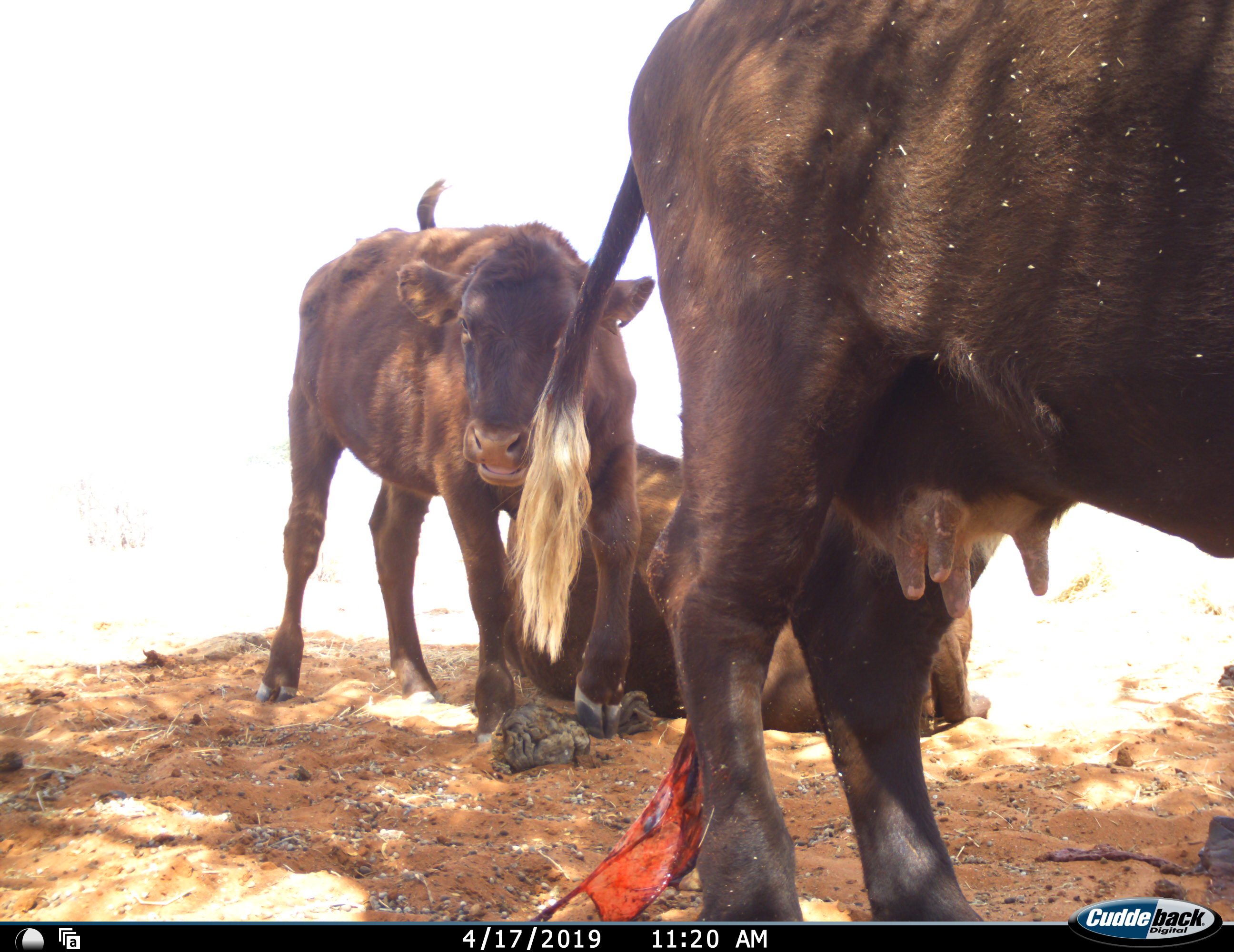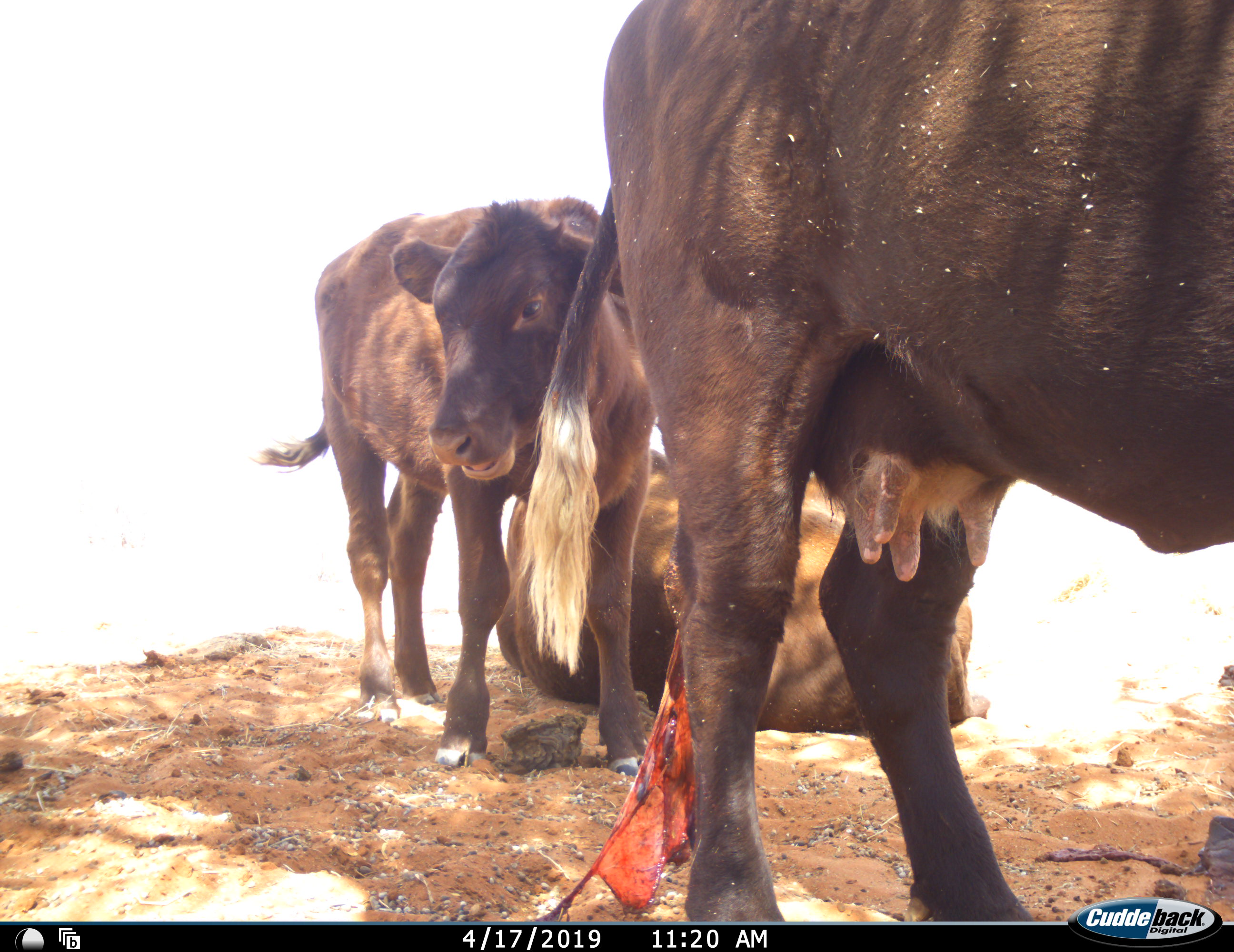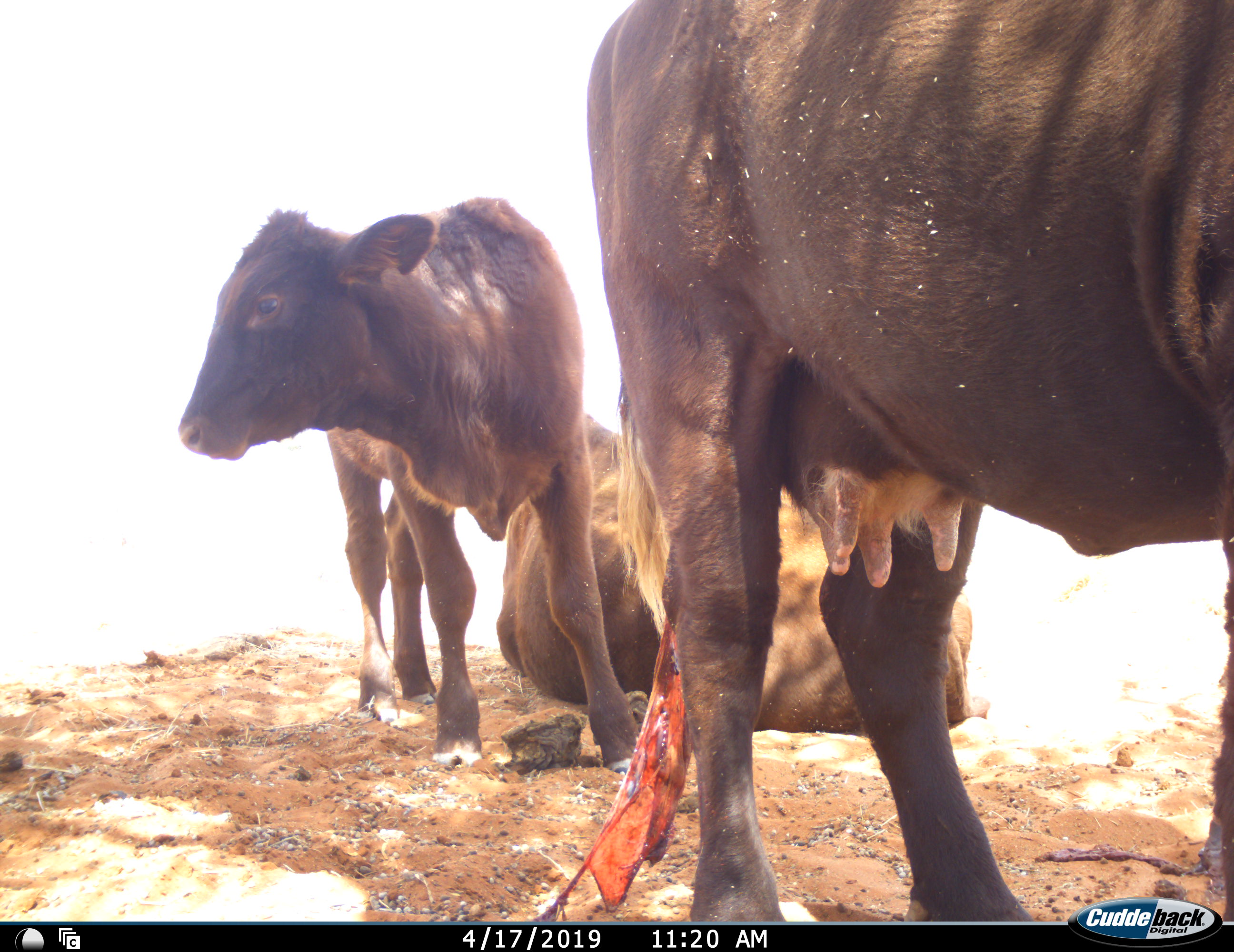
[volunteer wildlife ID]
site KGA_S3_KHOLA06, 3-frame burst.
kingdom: Animalia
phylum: Chordata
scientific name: Vertebrata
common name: domestic animal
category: domesticanimal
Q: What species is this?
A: Domesticanimal (domestic animal) (Vertebrata).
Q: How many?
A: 3.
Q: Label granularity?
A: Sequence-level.